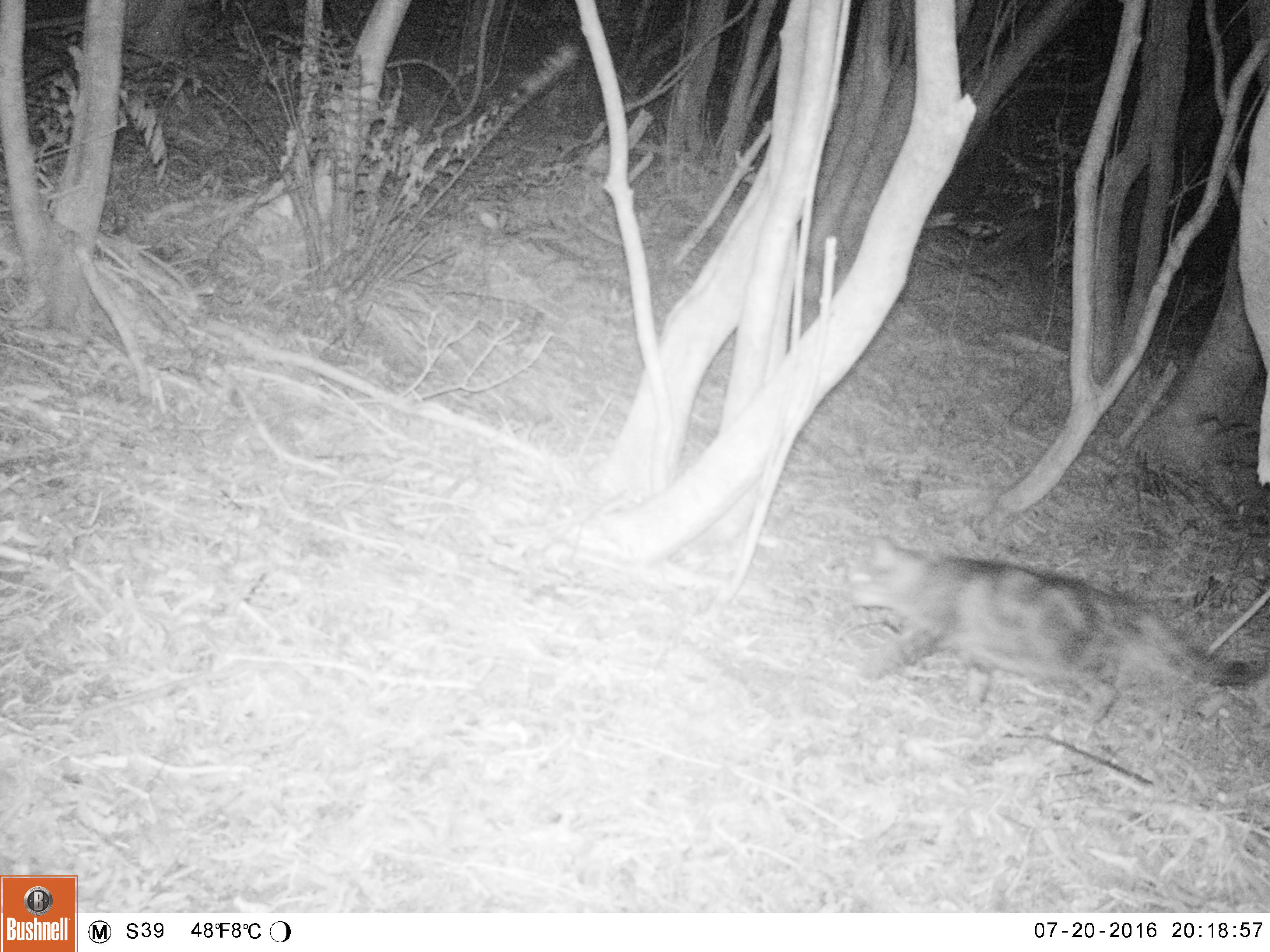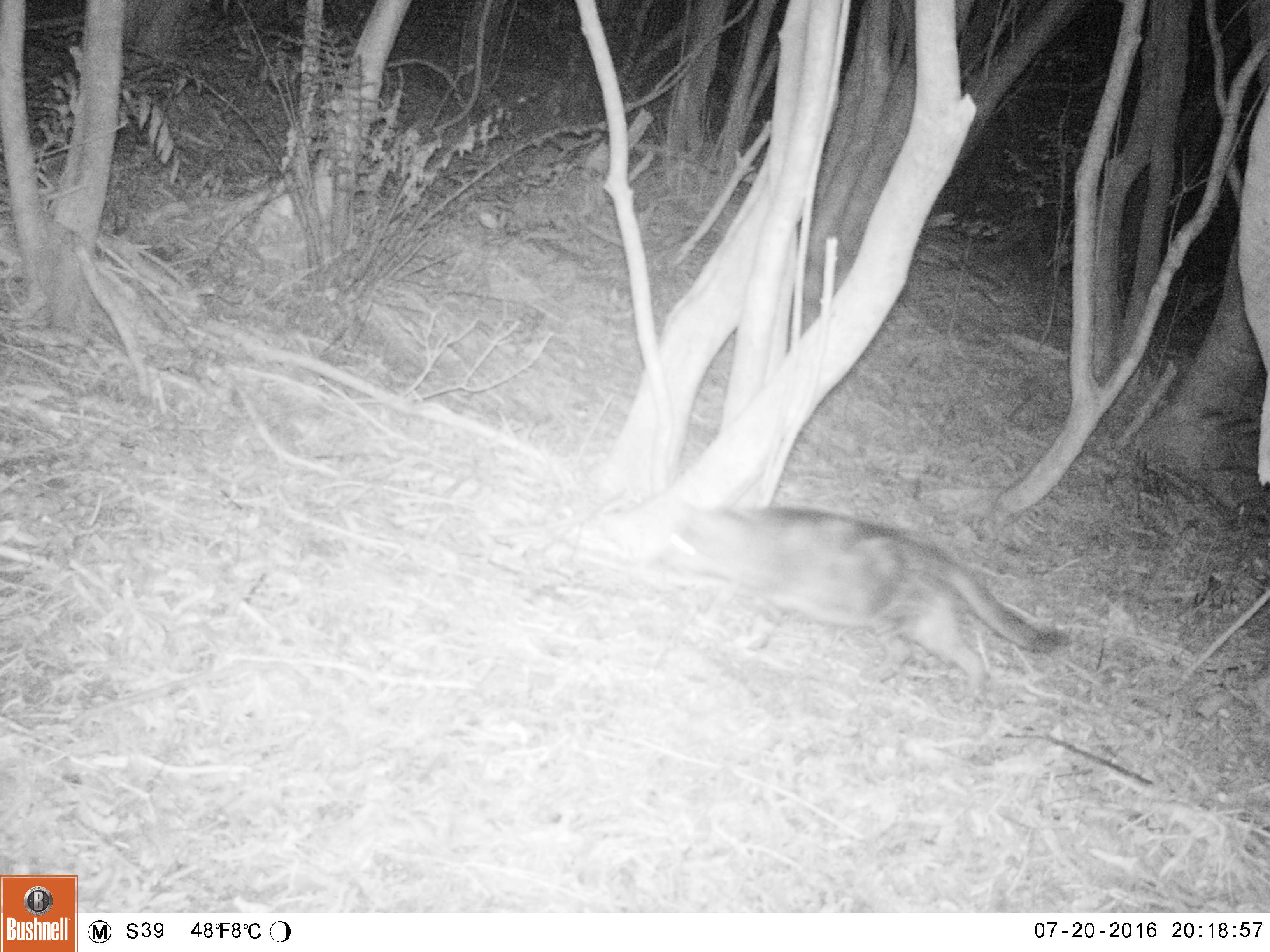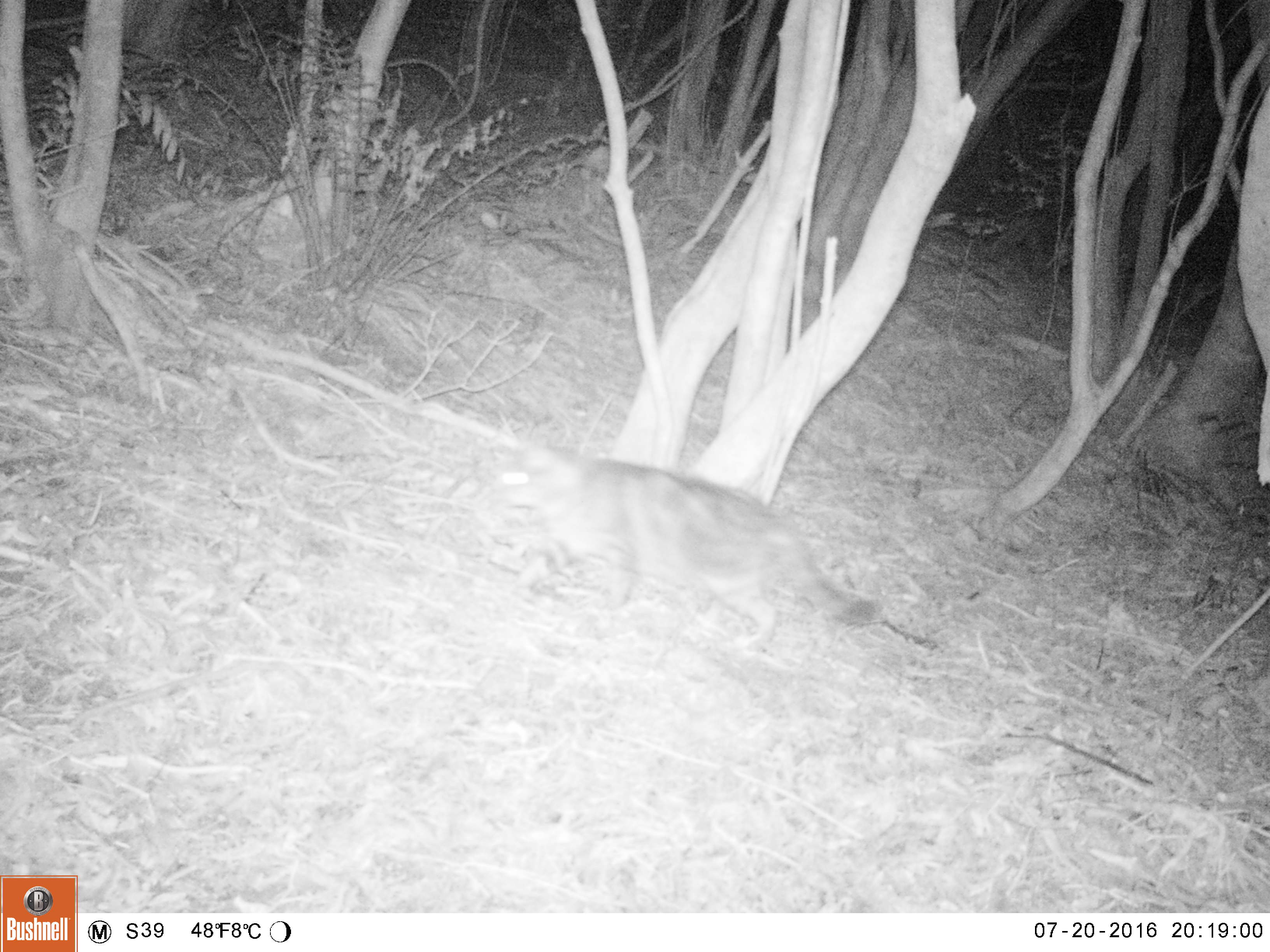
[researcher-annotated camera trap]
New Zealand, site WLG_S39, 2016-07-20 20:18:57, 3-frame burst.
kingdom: Animalia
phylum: Chordata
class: Mammalia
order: Carnivora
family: Felidae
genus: Felis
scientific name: Felis catus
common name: domestic cat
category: cat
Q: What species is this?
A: Cat (domestic cat) (Felis catus).